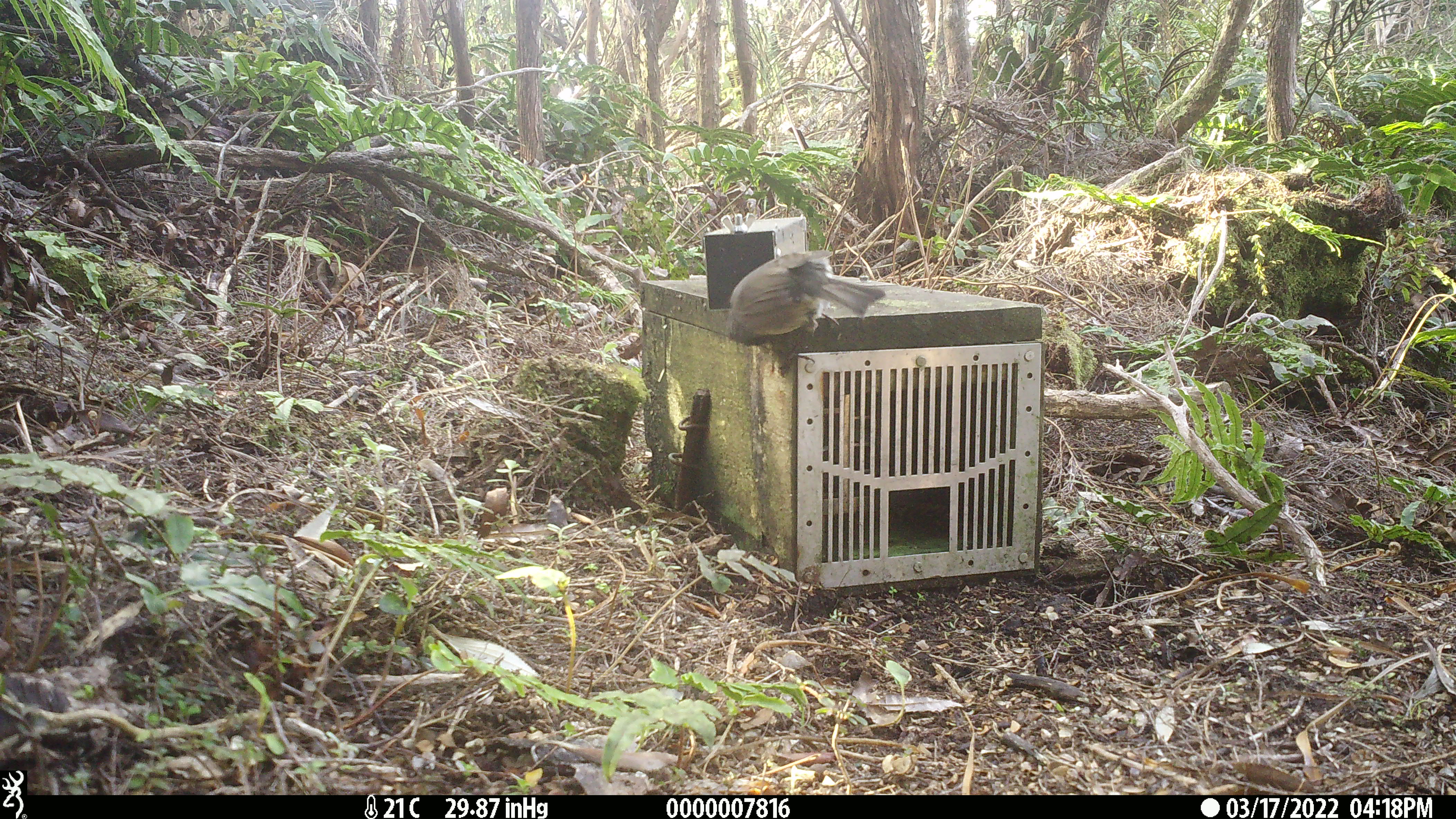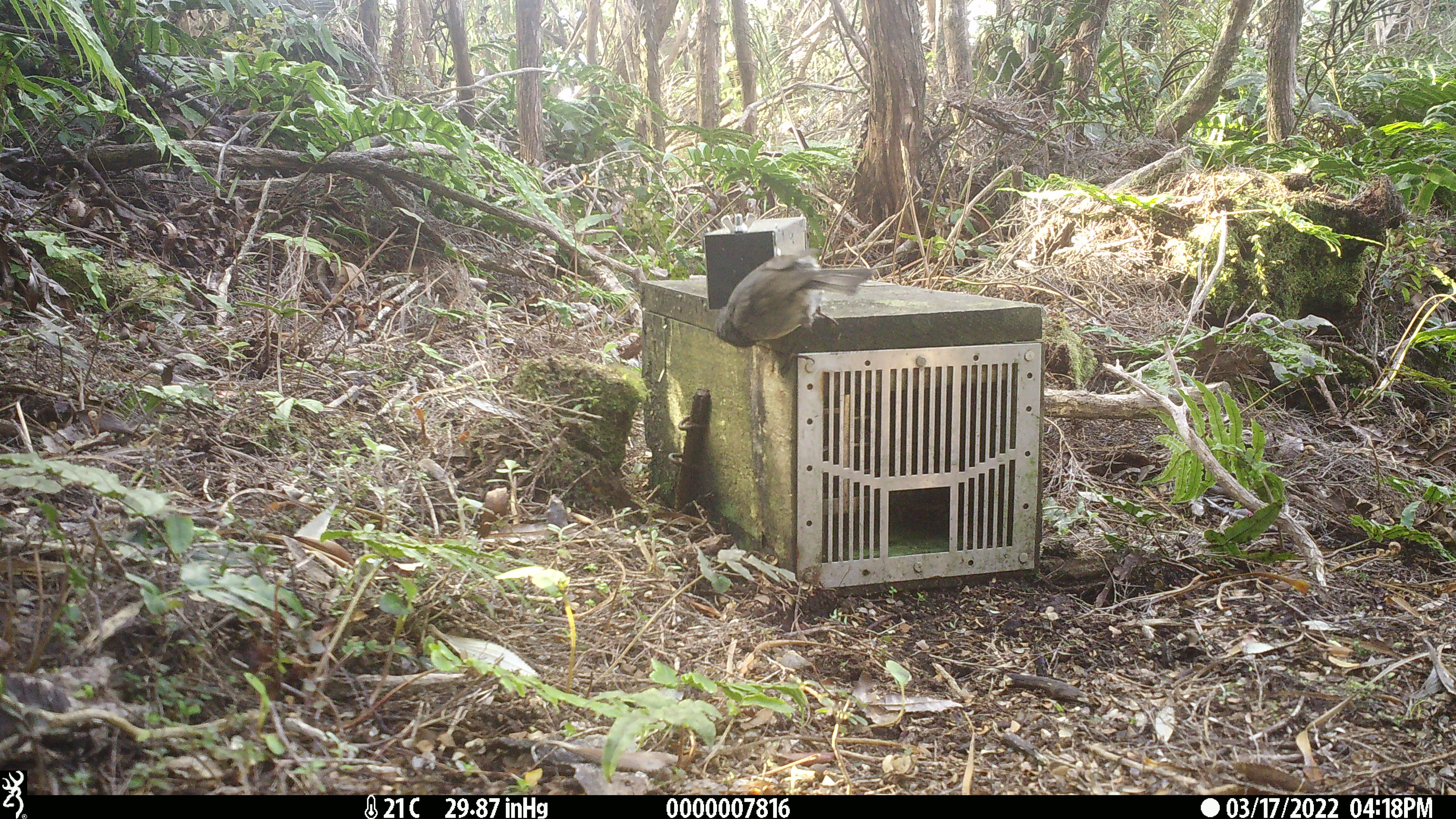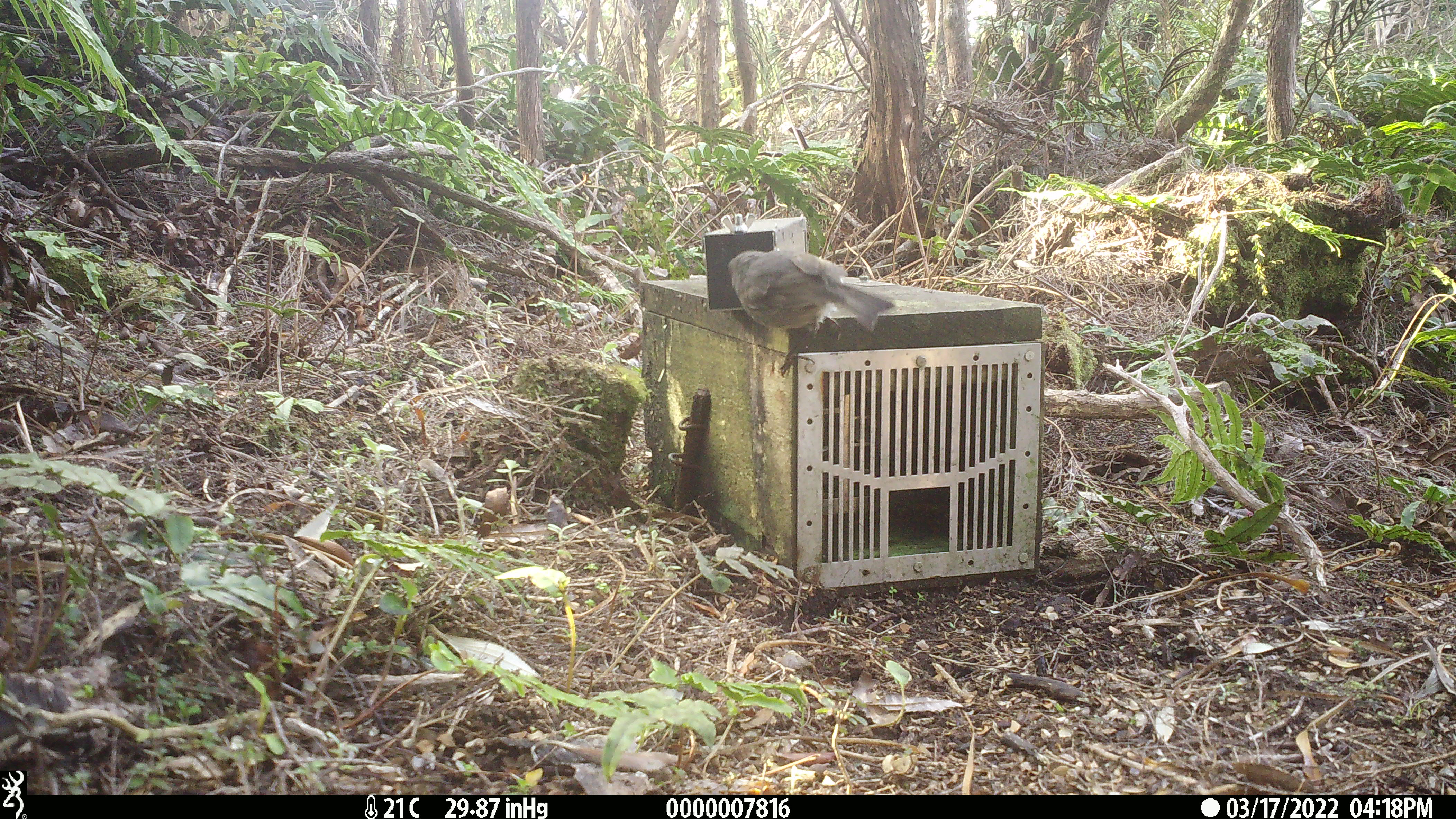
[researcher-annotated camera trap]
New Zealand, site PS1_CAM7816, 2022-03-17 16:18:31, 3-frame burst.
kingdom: Animalia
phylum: Chordata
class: Aves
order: Passeriformes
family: Petroicidae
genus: Petroica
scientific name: Petroica australis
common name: new zealand robin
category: robin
Robin (new zealand robin) (Petroica australis).